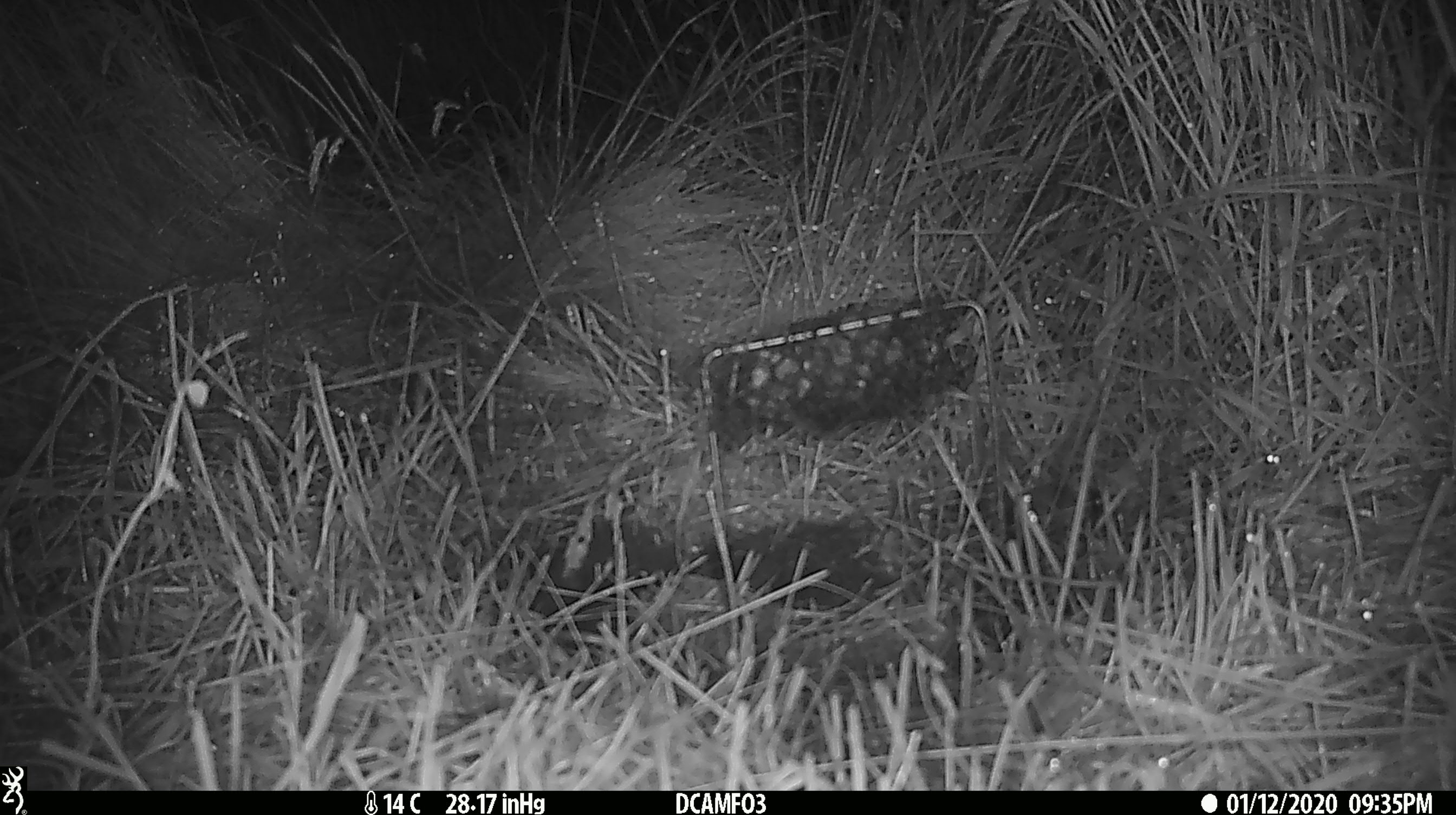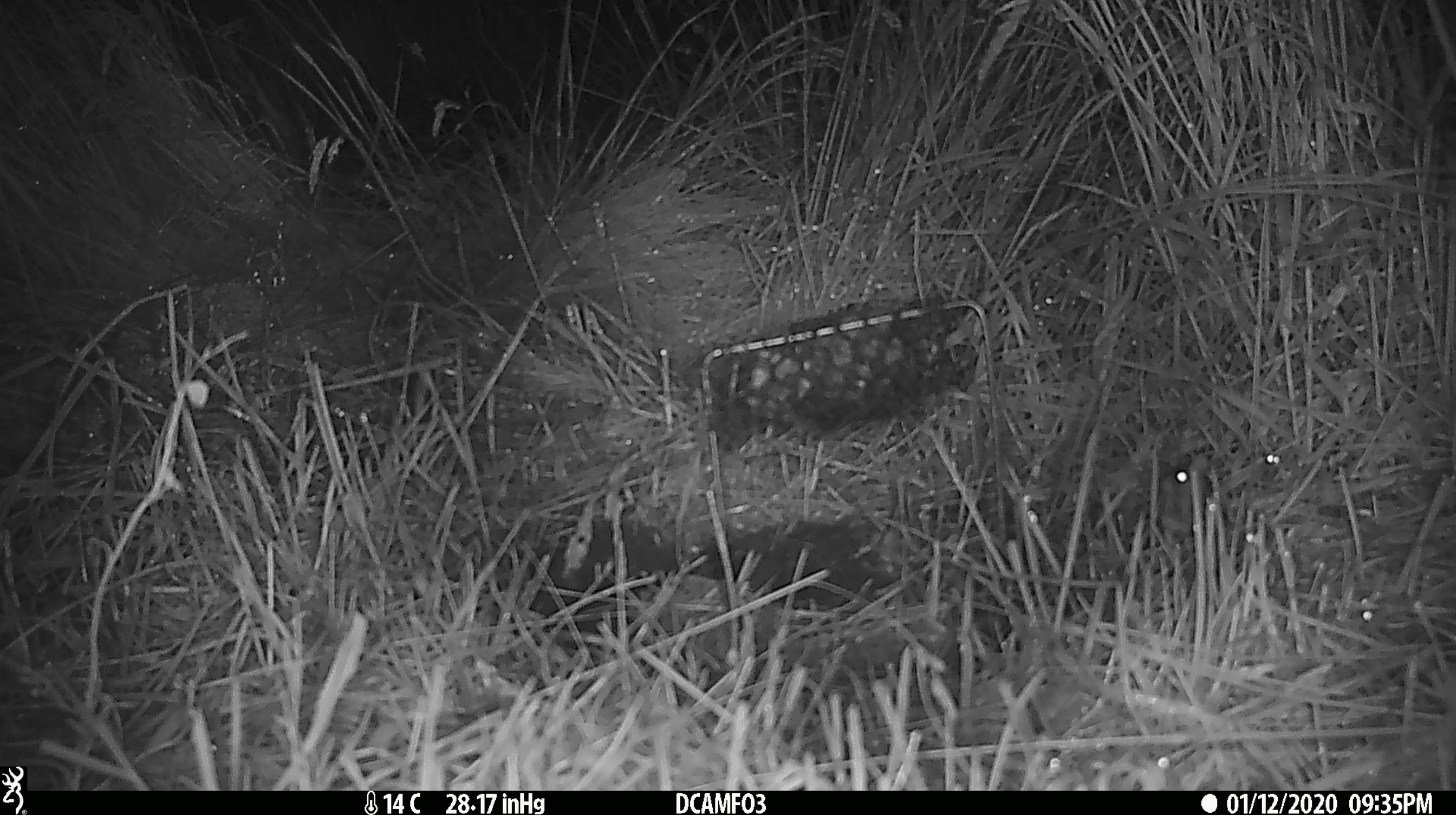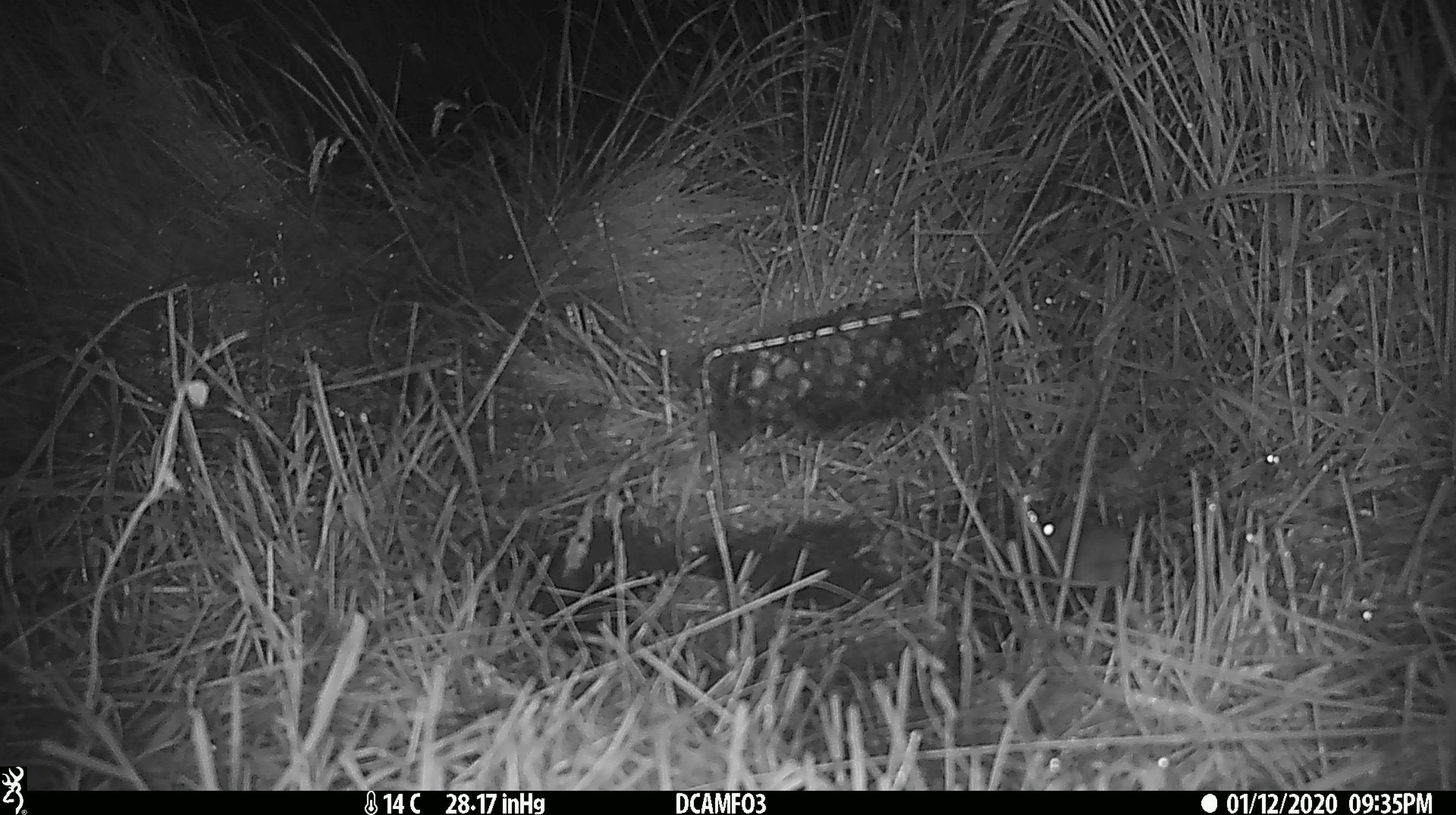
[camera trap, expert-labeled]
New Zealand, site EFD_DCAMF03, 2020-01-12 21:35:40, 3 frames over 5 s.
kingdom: Animalia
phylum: Chordata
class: Mammalia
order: Rodentia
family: Muridae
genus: Mus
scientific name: Mus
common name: mouse